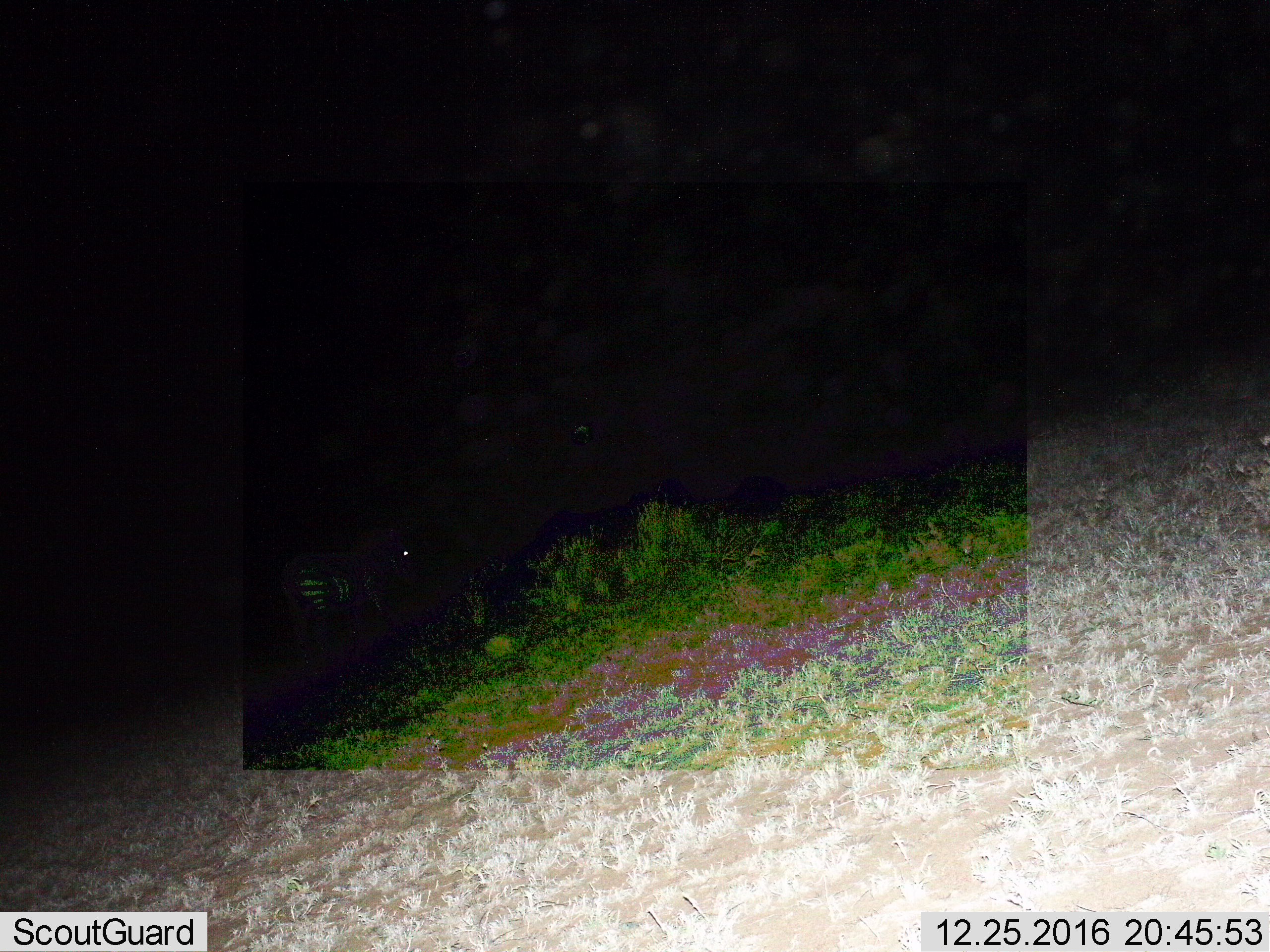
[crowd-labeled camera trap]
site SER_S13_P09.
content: unidentified animal